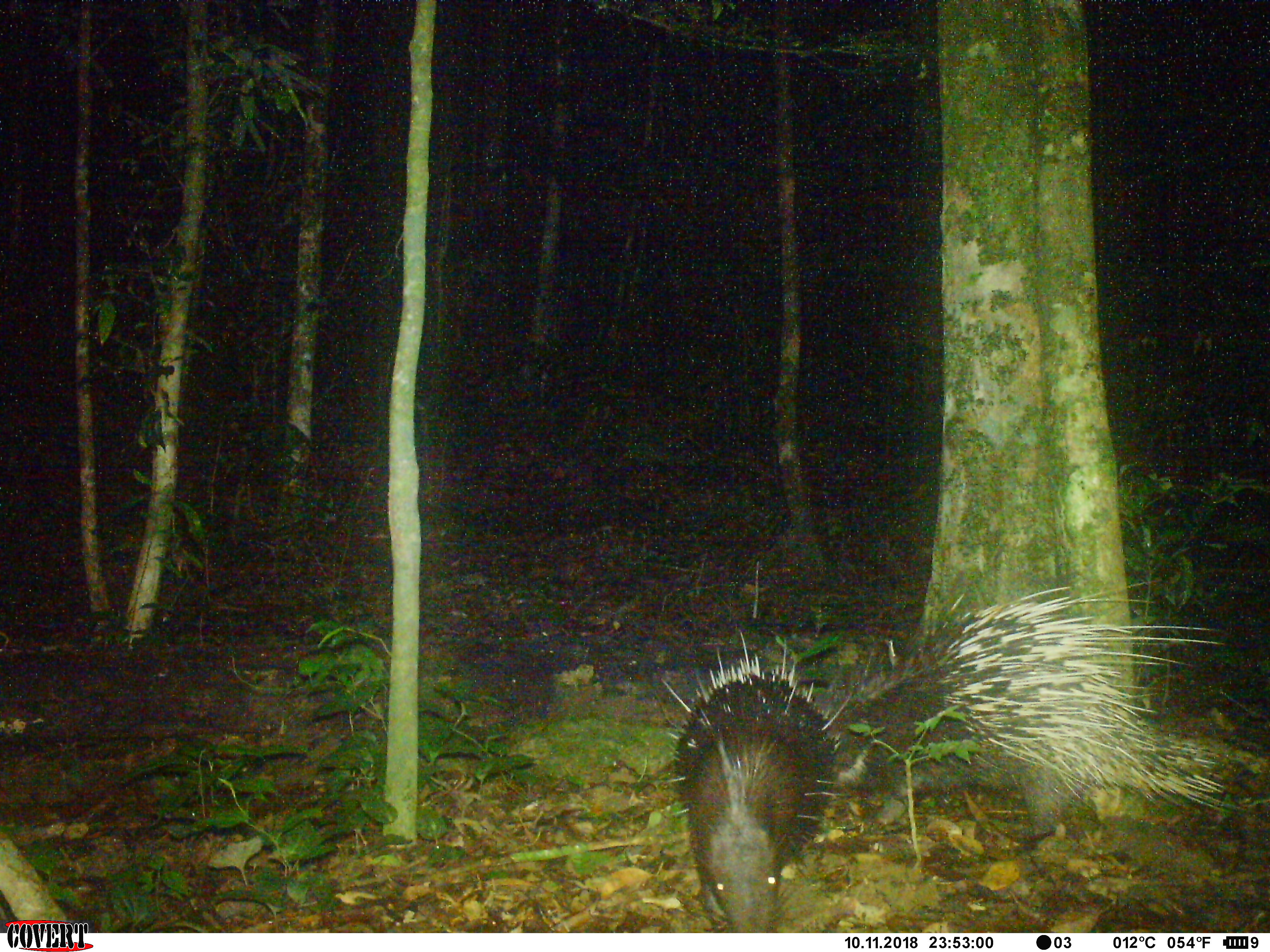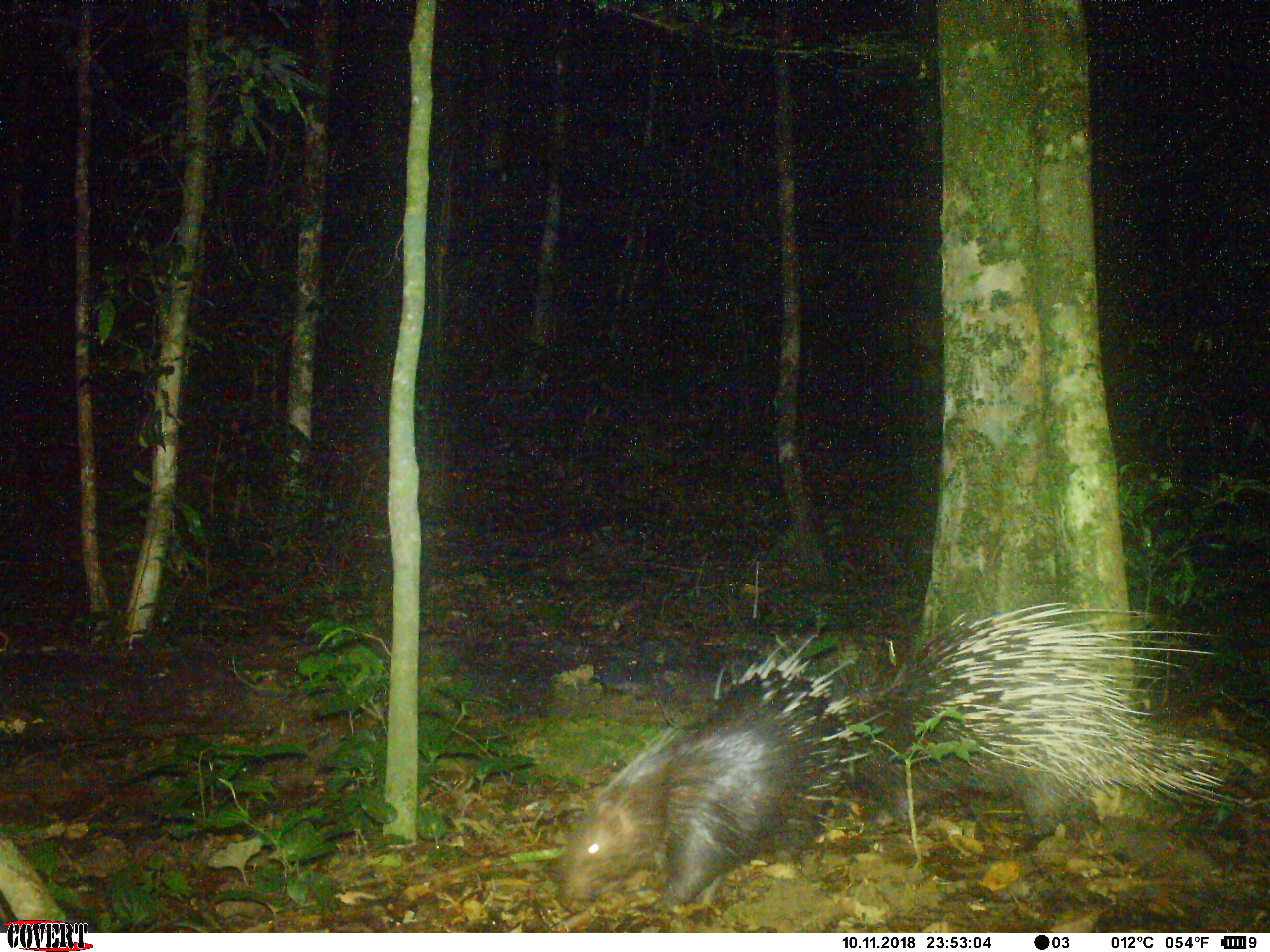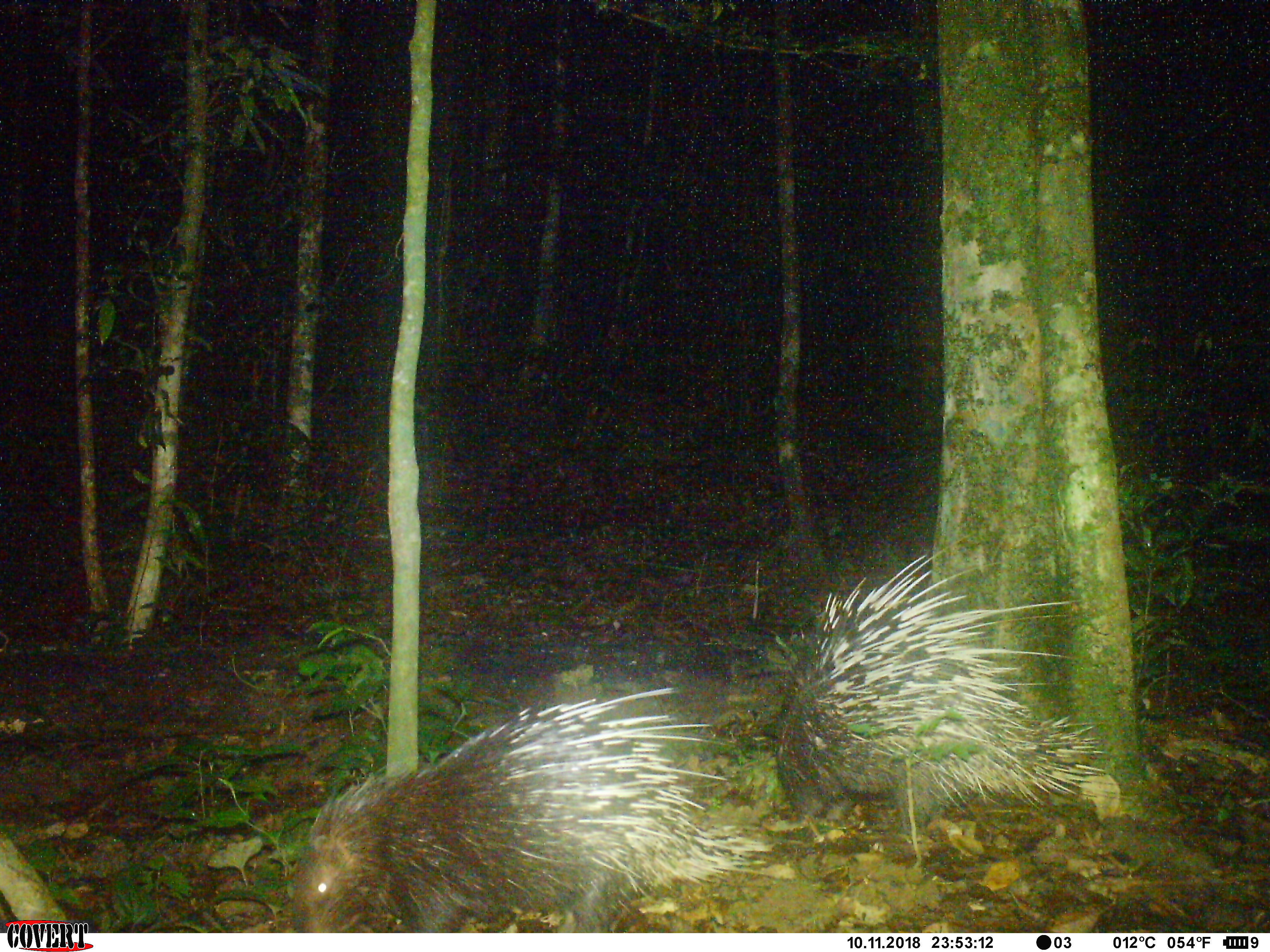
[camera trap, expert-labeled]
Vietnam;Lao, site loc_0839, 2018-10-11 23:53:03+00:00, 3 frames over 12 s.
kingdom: Animalia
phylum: Chordata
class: Mammalia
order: Rodentia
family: Hystricidae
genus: Hystrix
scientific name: Hystrix brachyura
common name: malayan porcupine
Malayan porcupine (Hystrix brachyura). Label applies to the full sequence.